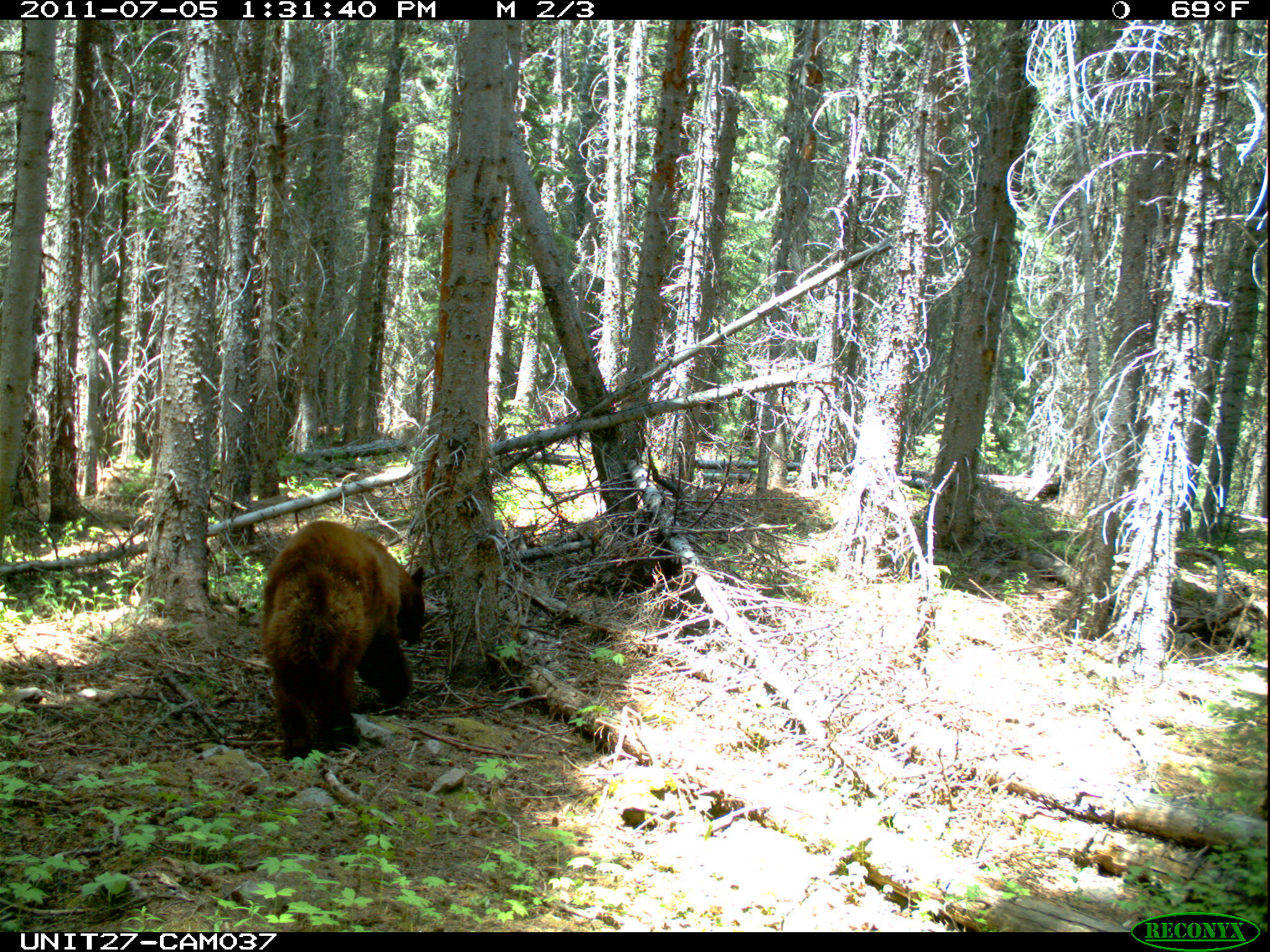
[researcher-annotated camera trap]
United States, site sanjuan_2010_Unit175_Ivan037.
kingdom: Animalia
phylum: Chordata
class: Mammalia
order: Carnivora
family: Ursidae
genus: Ursus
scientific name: Ursus americanus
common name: american black bear